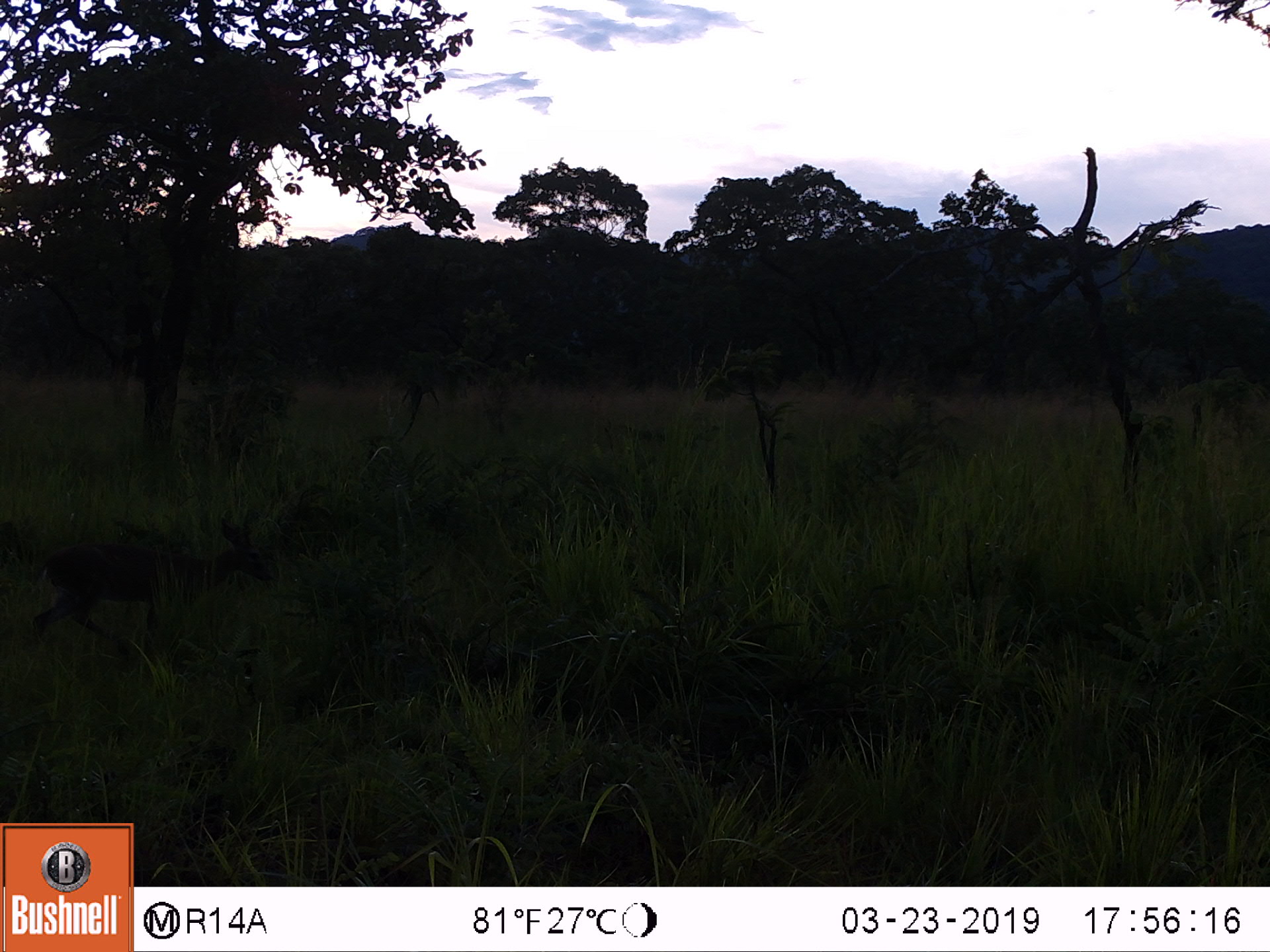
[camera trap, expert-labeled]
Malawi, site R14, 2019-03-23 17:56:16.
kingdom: Animalia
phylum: Chordata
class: Mammalia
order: Artiodactyla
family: Bovidae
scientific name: Antilopinae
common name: small antelope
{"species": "small antelope (Antilopinae)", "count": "1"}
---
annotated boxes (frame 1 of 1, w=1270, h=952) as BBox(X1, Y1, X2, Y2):
small antelope: BBox(25, 512, 280, 661)